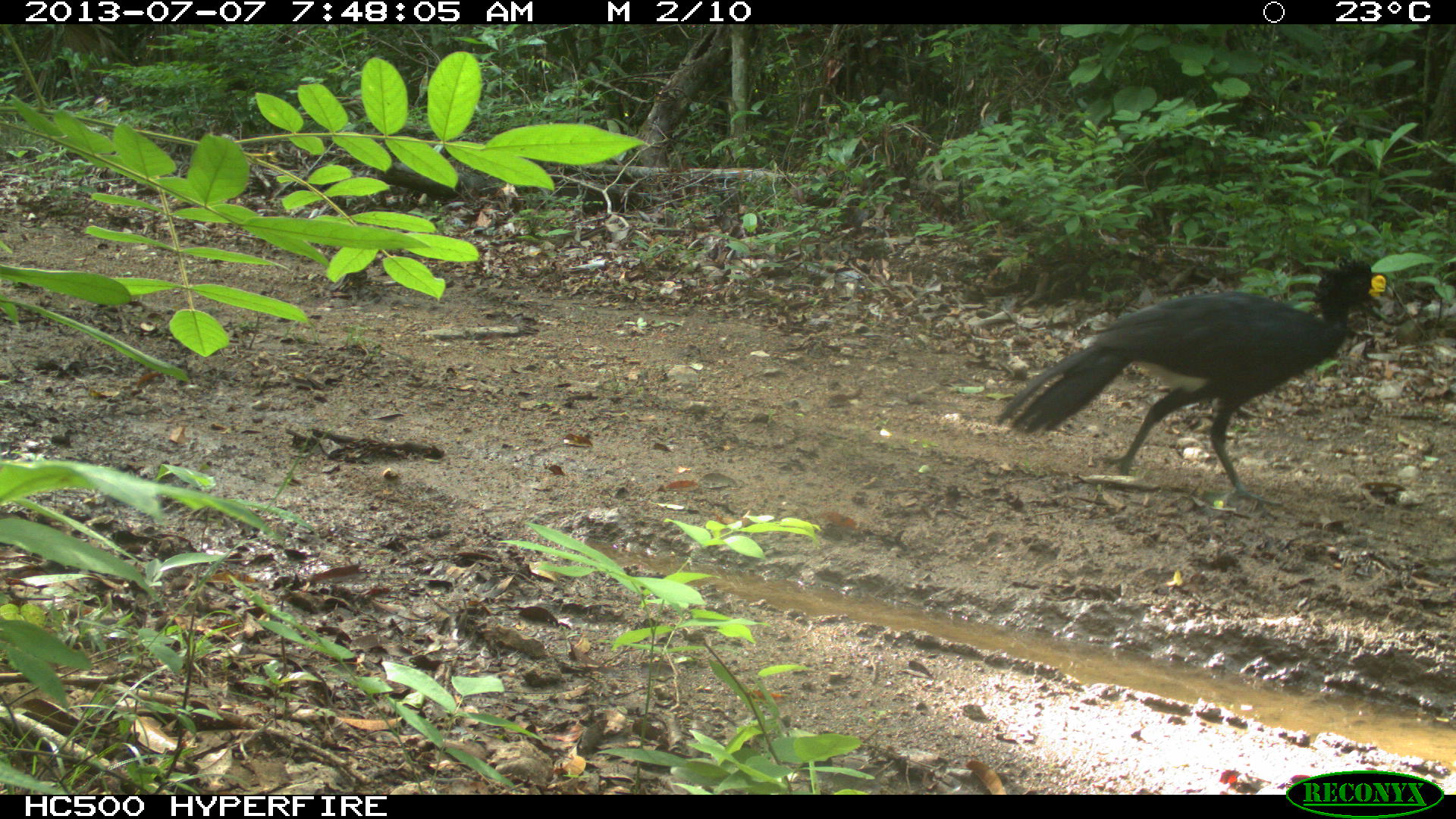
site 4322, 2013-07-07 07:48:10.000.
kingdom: Animalia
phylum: Chordata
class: Aves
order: Galliformes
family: Cracidae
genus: Crax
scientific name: Crax rubra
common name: great curassow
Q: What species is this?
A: Crax rubra (great curassow).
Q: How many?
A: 1.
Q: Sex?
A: Male.